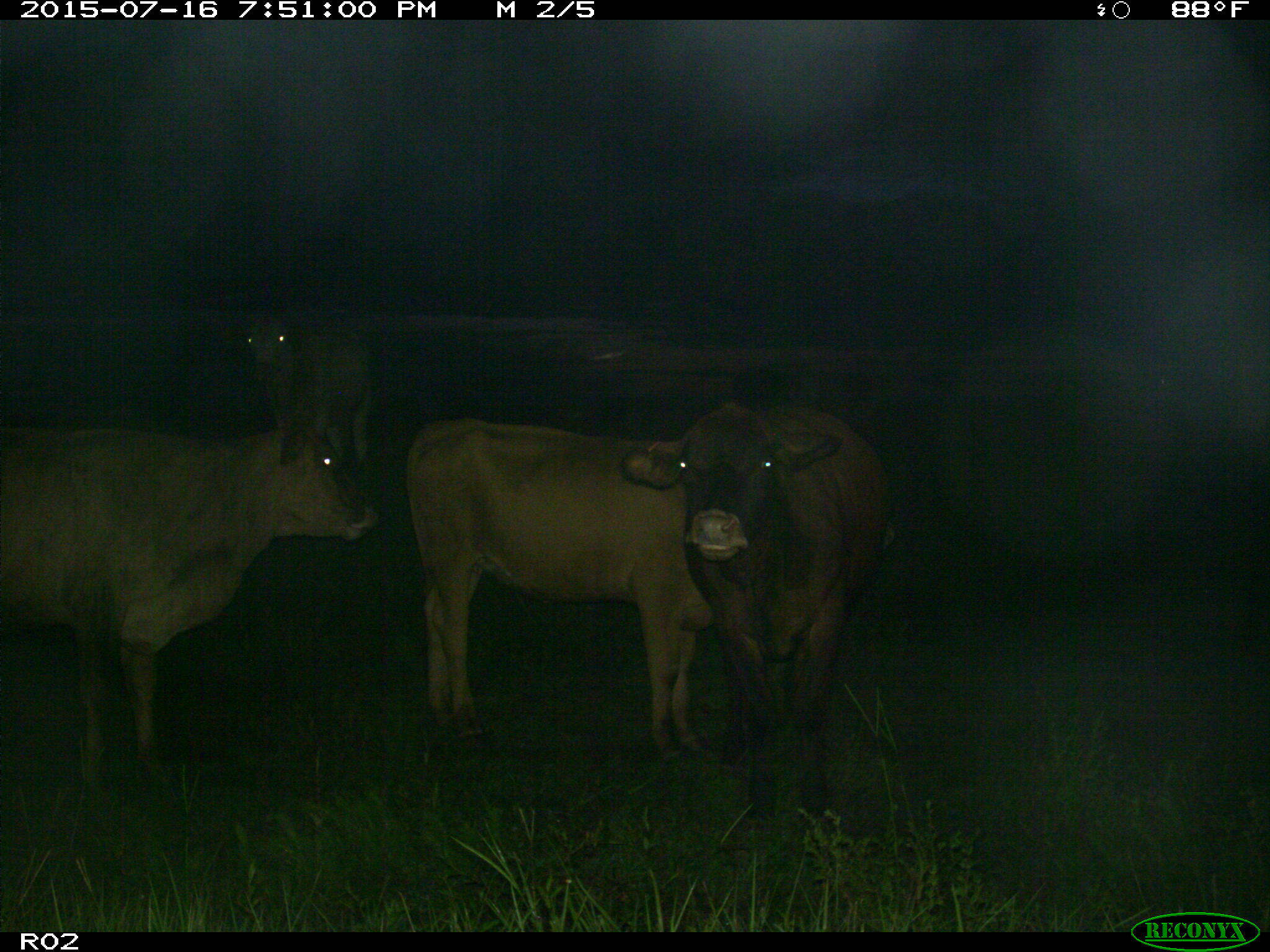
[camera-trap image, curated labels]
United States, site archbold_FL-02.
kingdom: Animalia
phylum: Chordata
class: Mammalia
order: Artiodactyla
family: Bovidae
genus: Bos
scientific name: Bos taurus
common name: domestic cow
Bos taurus (domestic cow).